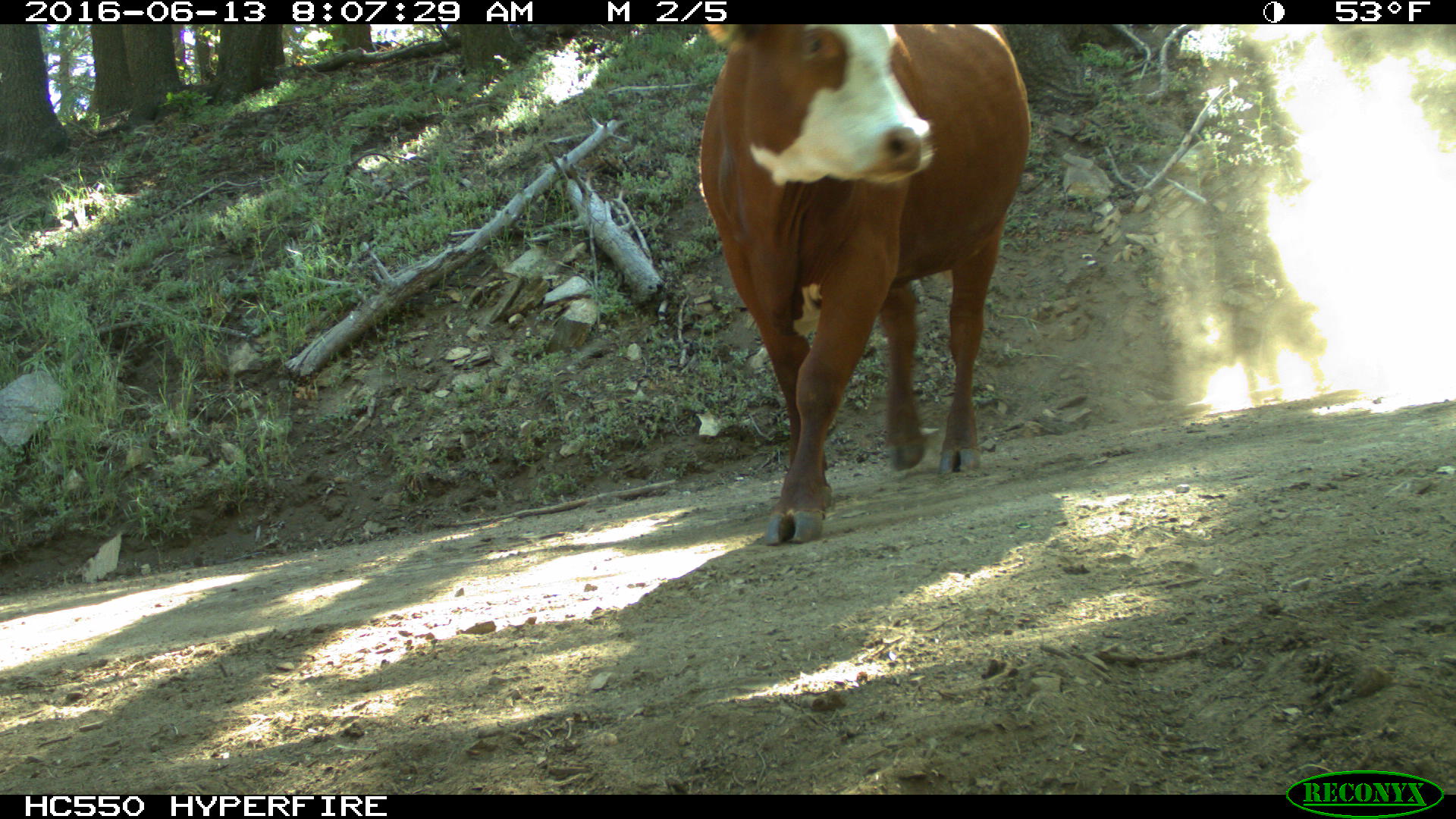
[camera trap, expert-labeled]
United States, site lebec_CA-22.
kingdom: Animalia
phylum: Chordata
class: Mammalia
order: Artiodactyla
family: Bovidae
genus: Bos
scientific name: Bos taurus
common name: domestic cow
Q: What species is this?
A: Bos taurus (domestic cow).